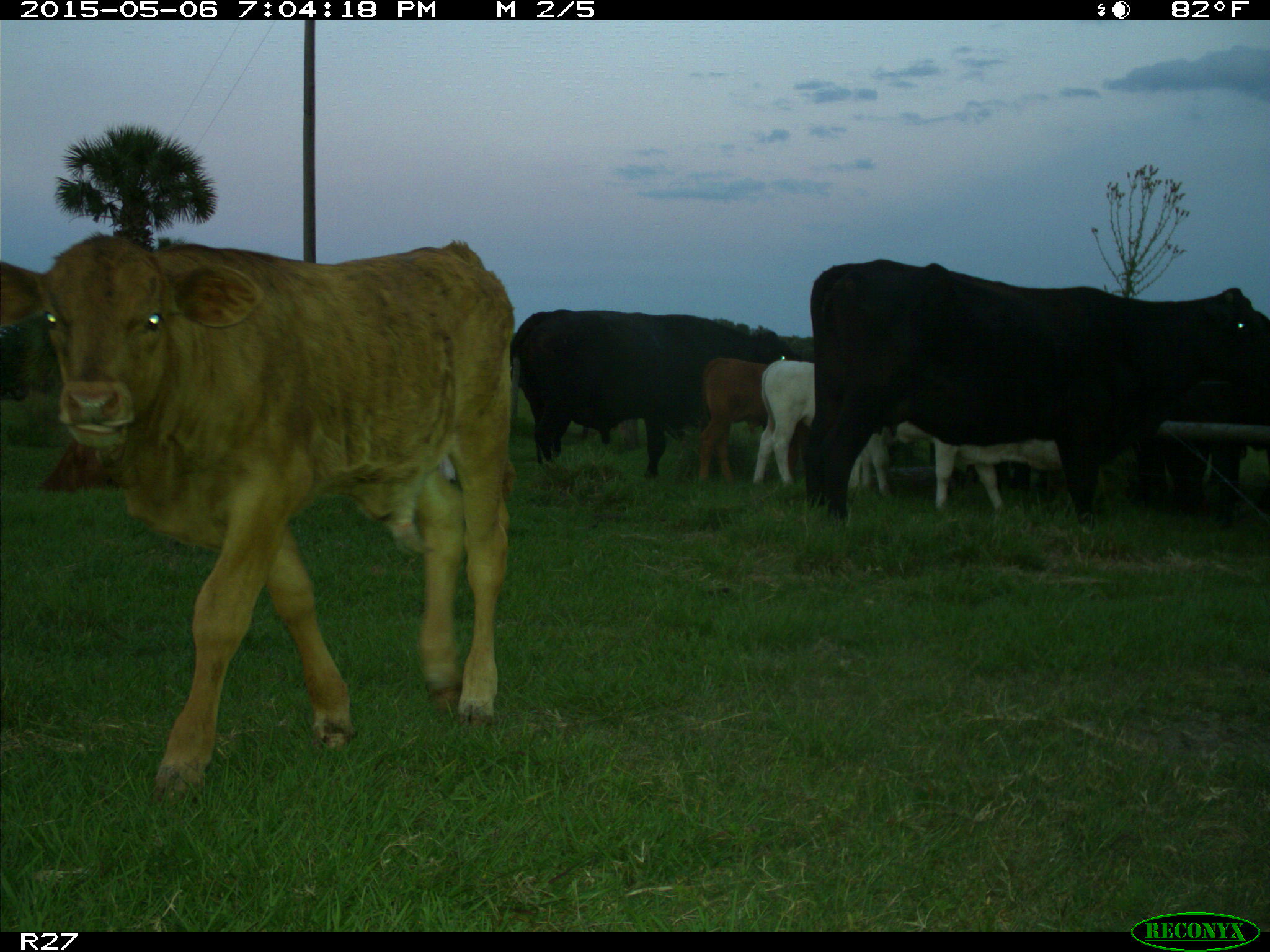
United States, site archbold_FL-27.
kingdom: Animalia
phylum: Chordata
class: Mammalia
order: Artiodactyla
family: Bovidae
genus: Bos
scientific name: Bos taurus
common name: domestic cow